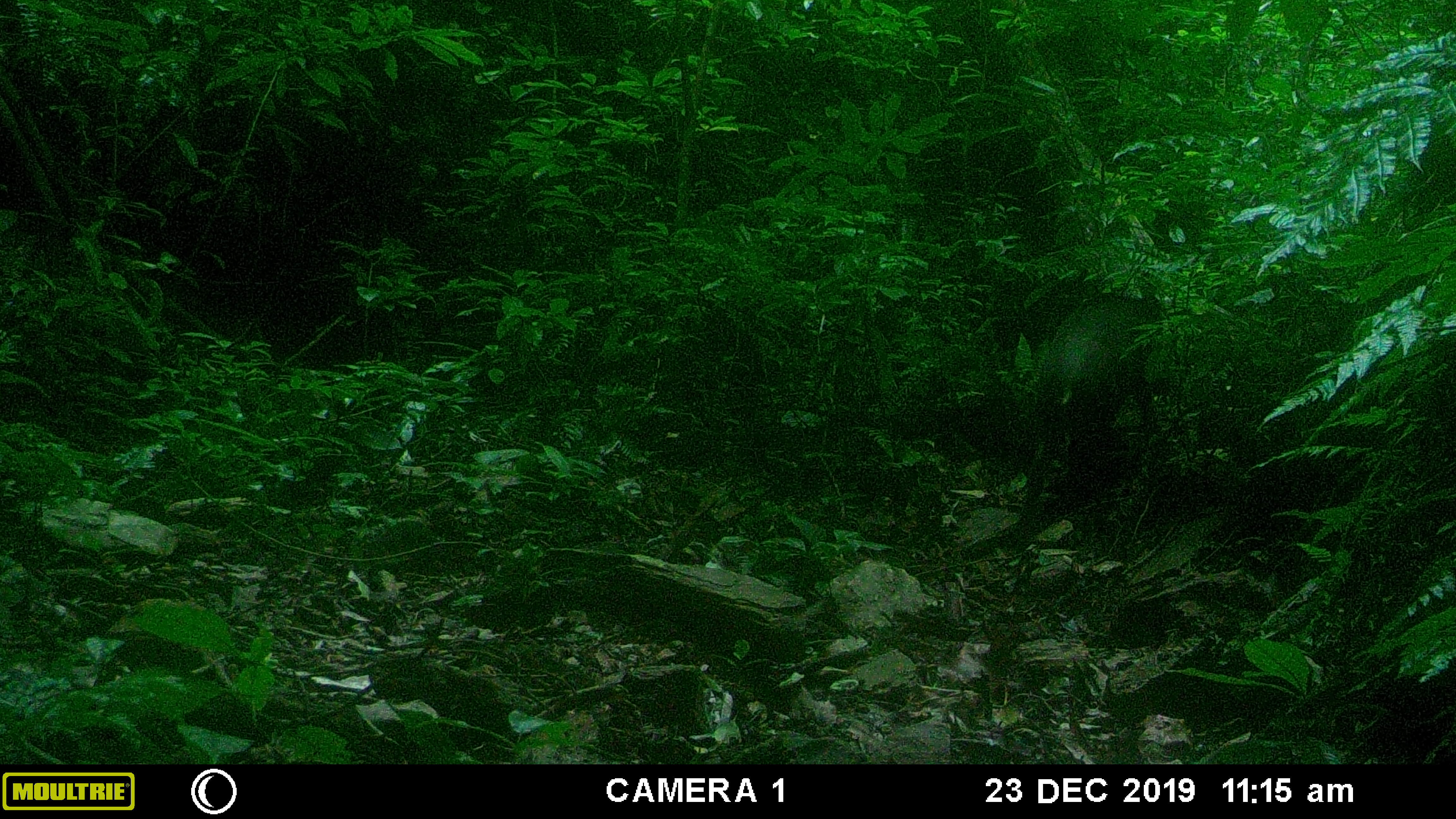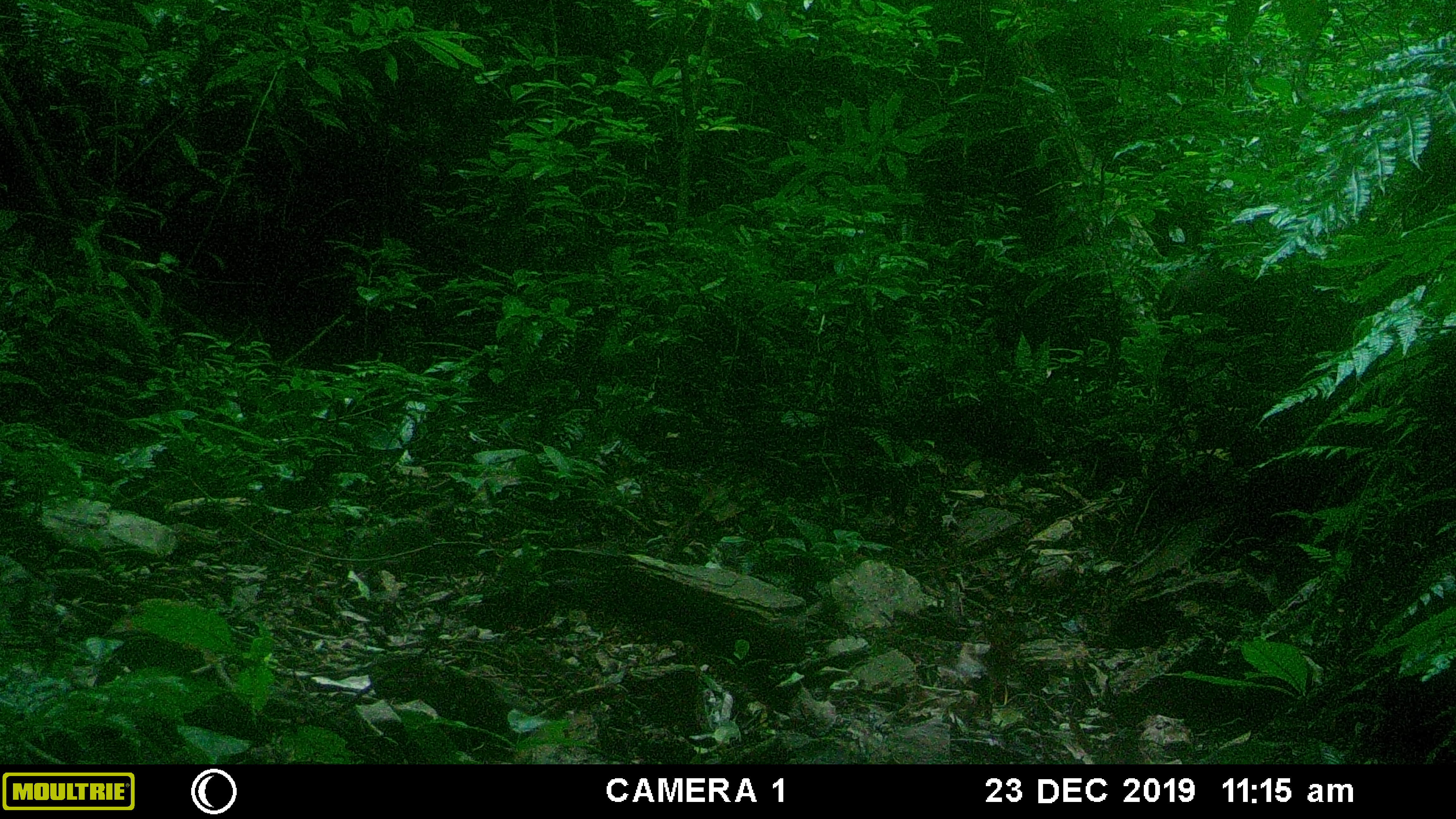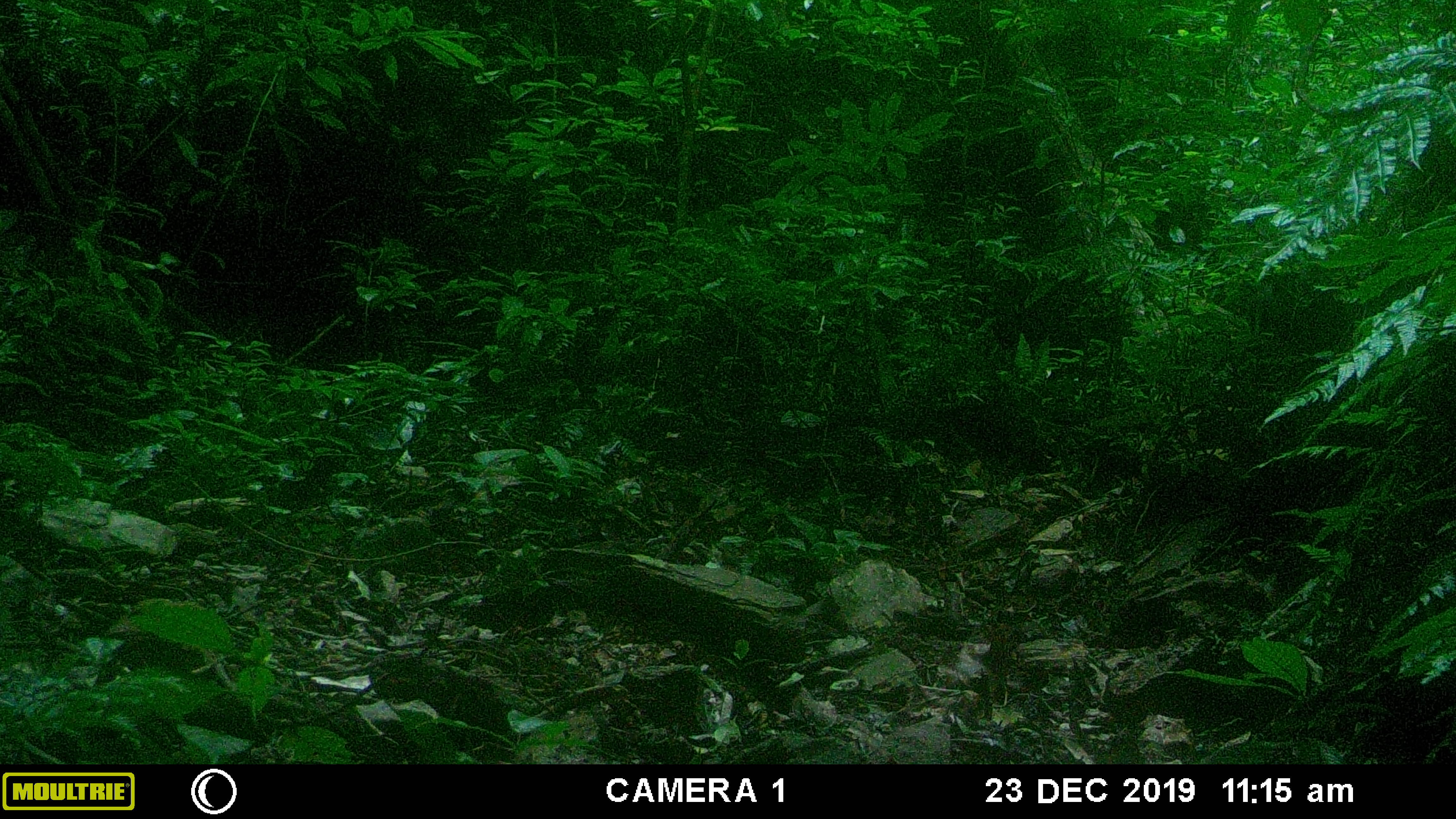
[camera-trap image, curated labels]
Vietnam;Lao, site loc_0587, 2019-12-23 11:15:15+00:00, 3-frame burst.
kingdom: Animalia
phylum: Chordata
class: Mammalia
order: Artiodactyla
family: Suidae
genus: Sus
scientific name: Sus scrofa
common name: eurasian wild pig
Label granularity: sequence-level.